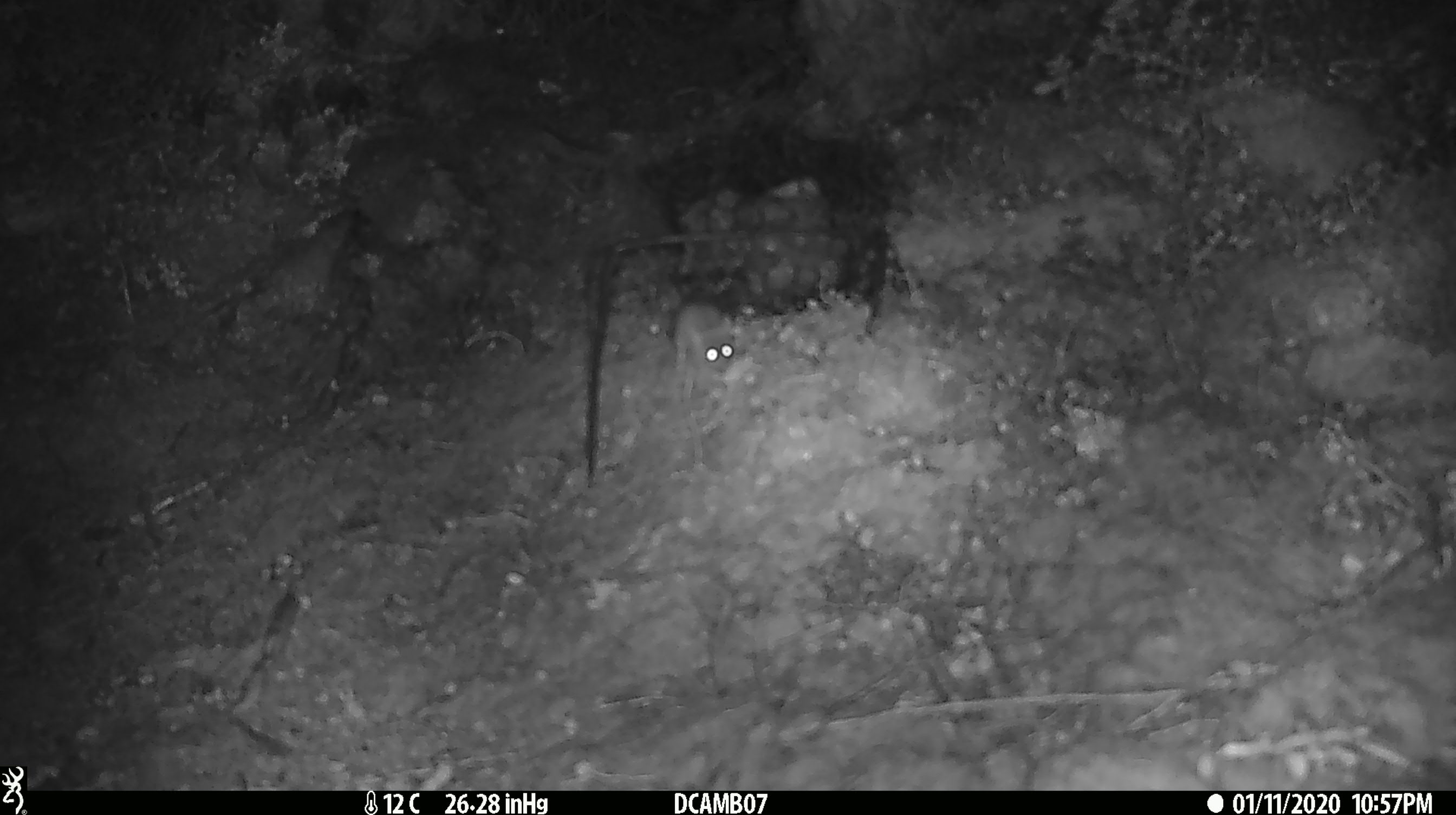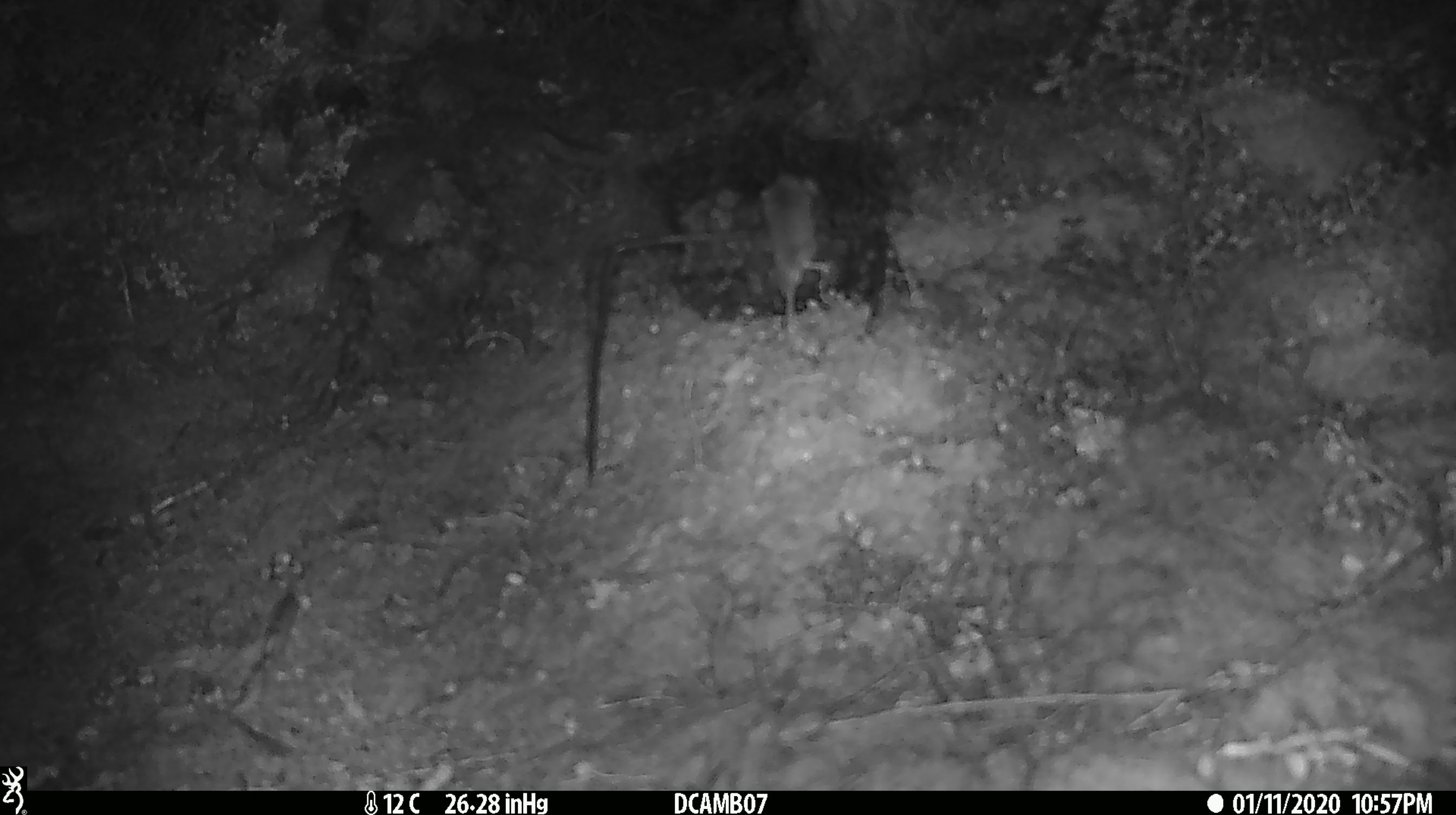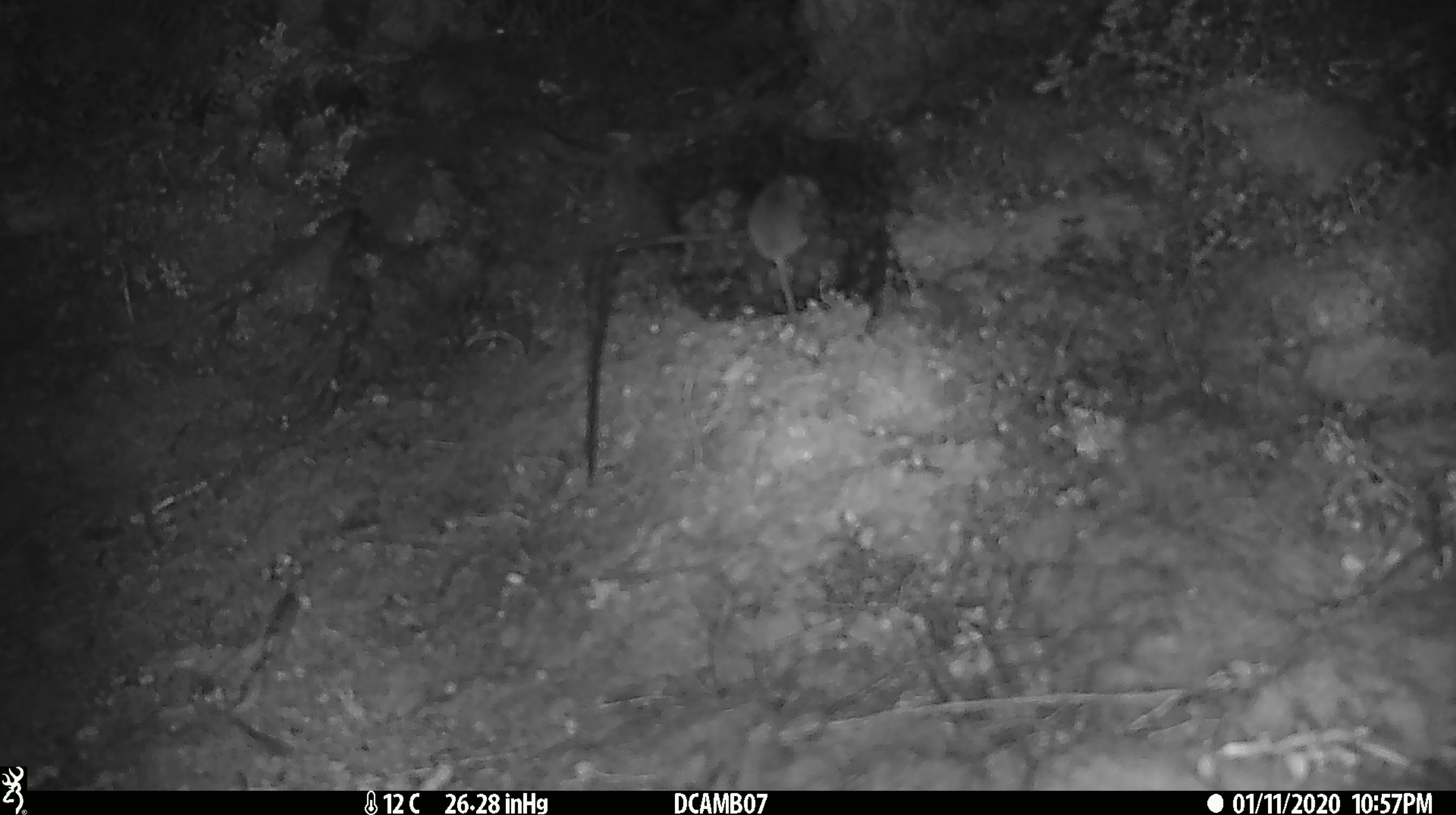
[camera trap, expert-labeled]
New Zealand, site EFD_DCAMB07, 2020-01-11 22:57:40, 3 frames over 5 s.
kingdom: Animalia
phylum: Chordata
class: Mammalia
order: Rodentia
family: Muridae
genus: Mus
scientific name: Mus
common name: mouse